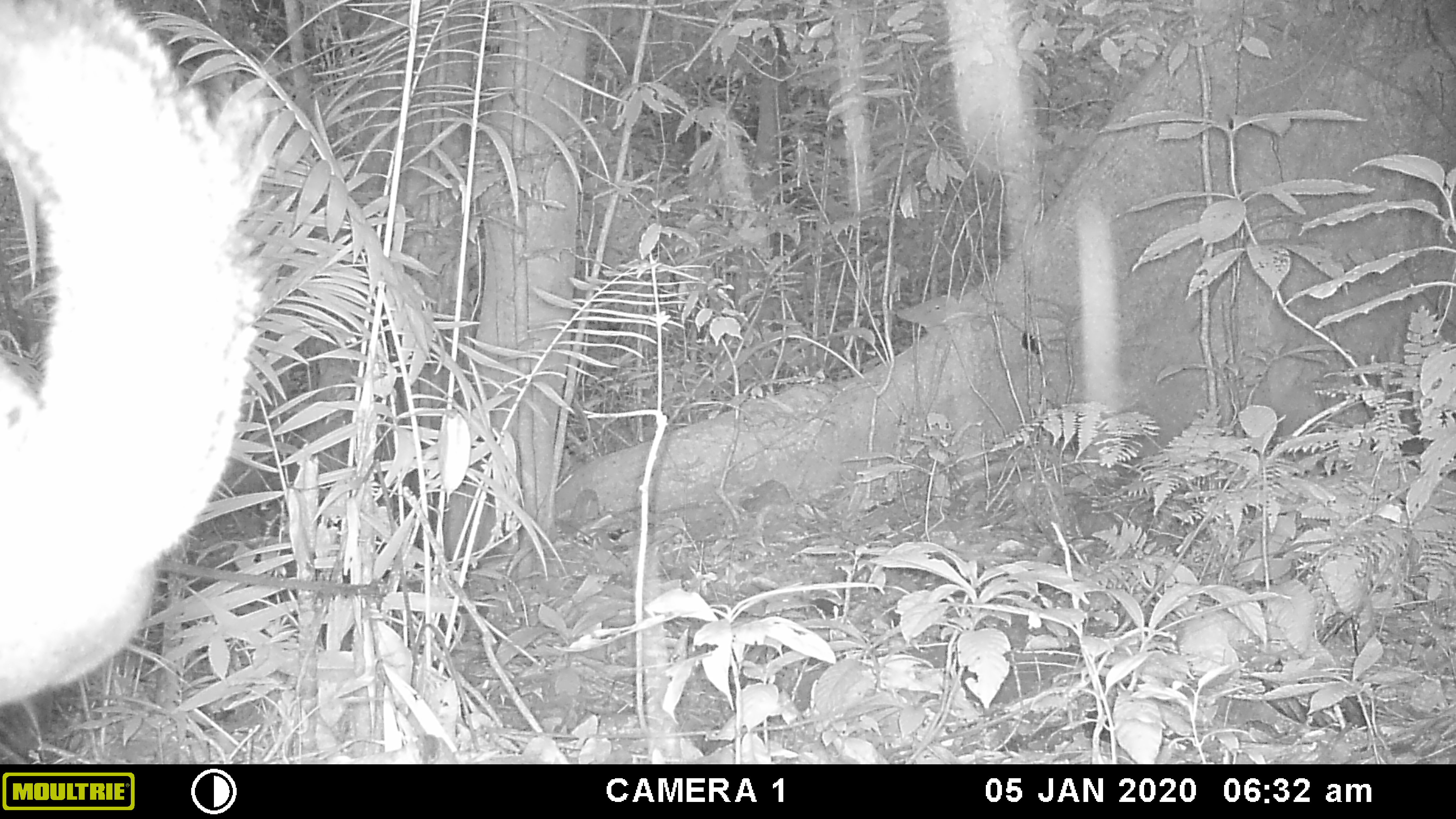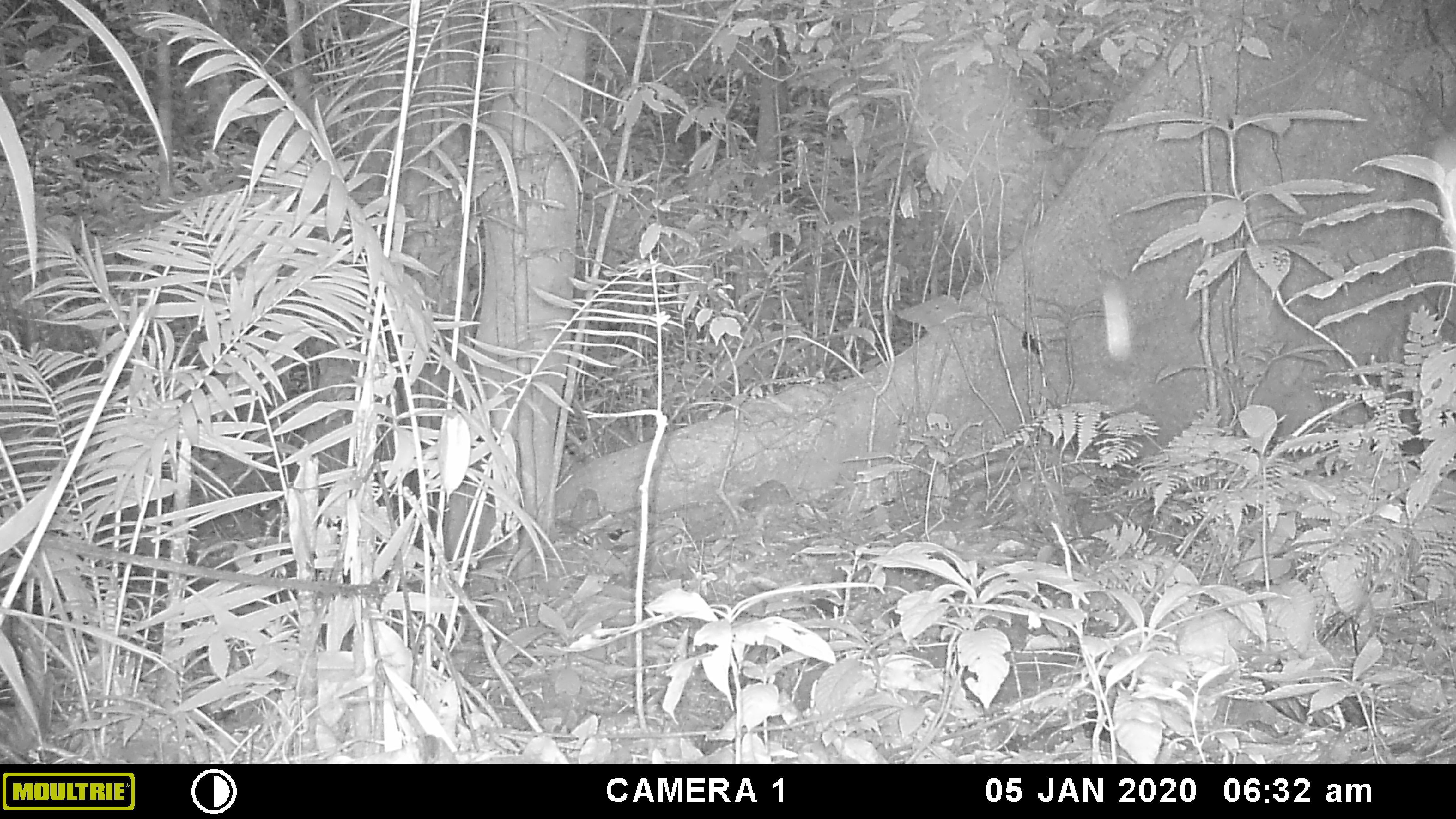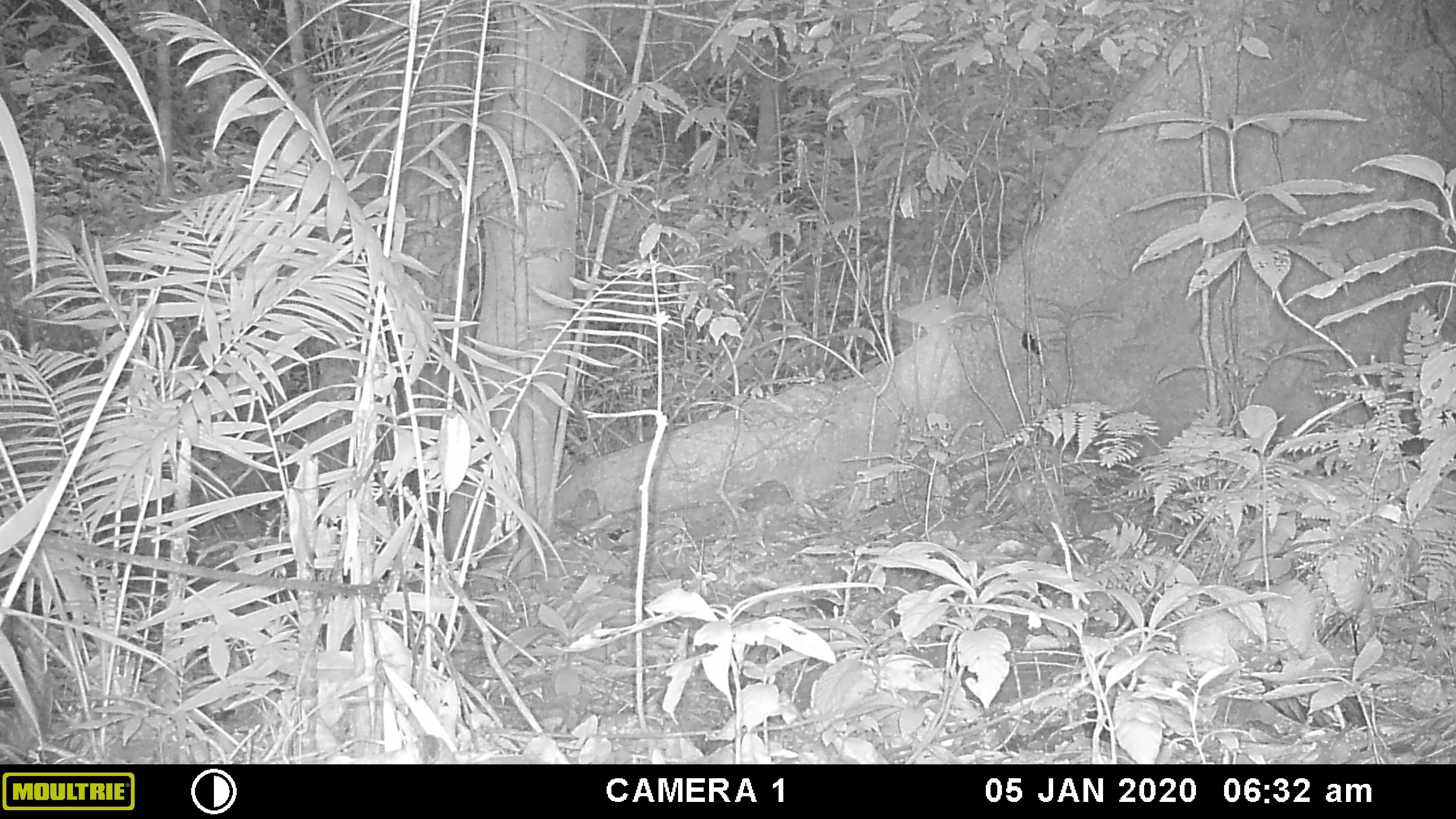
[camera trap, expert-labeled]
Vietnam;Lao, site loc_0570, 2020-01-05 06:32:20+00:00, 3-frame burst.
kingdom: Animalia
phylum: Chordata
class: Mammalia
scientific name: Mammalia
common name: mammal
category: unidentified small mammal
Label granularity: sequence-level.